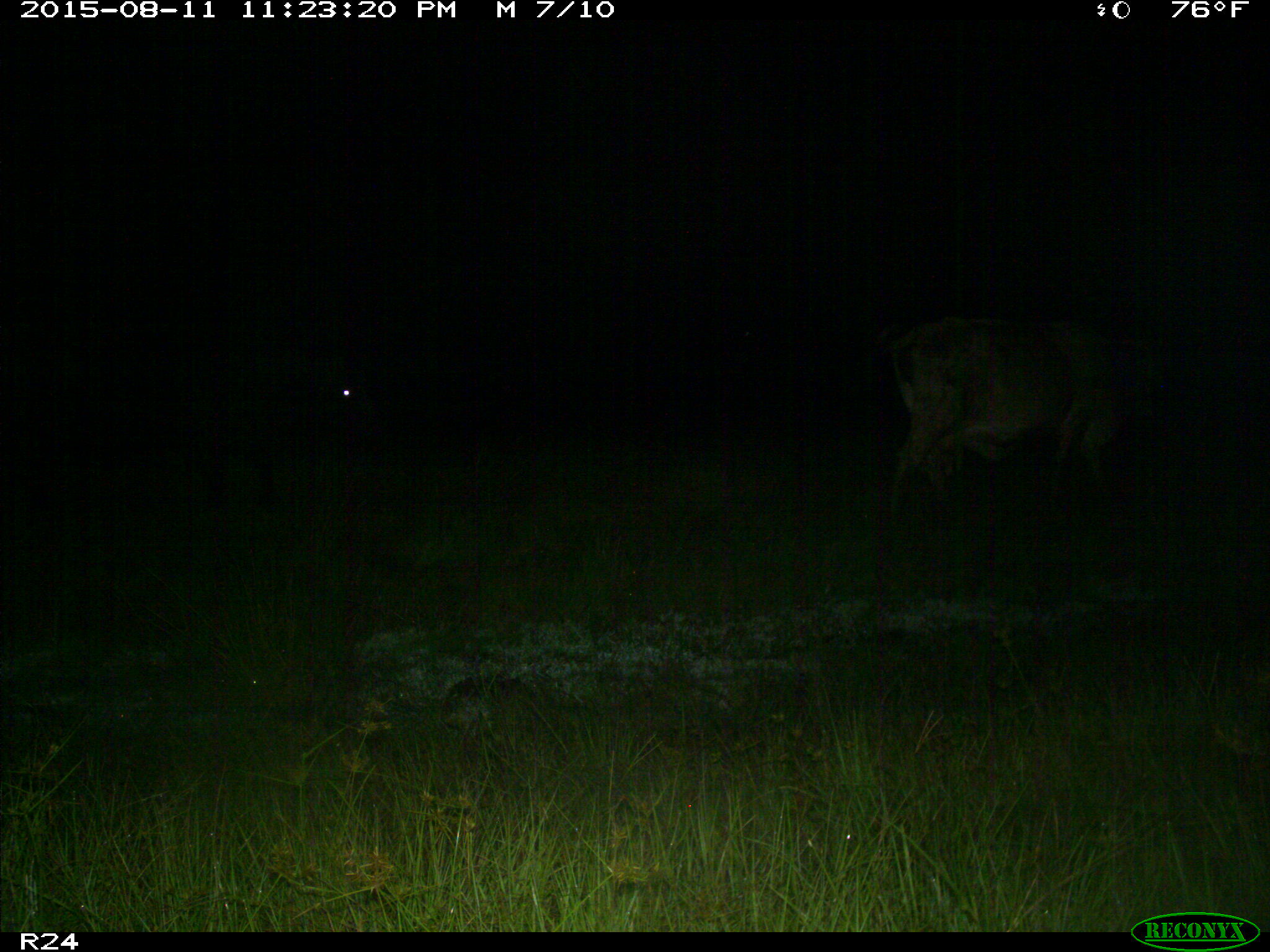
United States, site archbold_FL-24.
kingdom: Animalia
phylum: Chordata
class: Mammalia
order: Artiodactyla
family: Bovidae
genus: Bos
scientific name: Bos taurus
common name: domestic cow